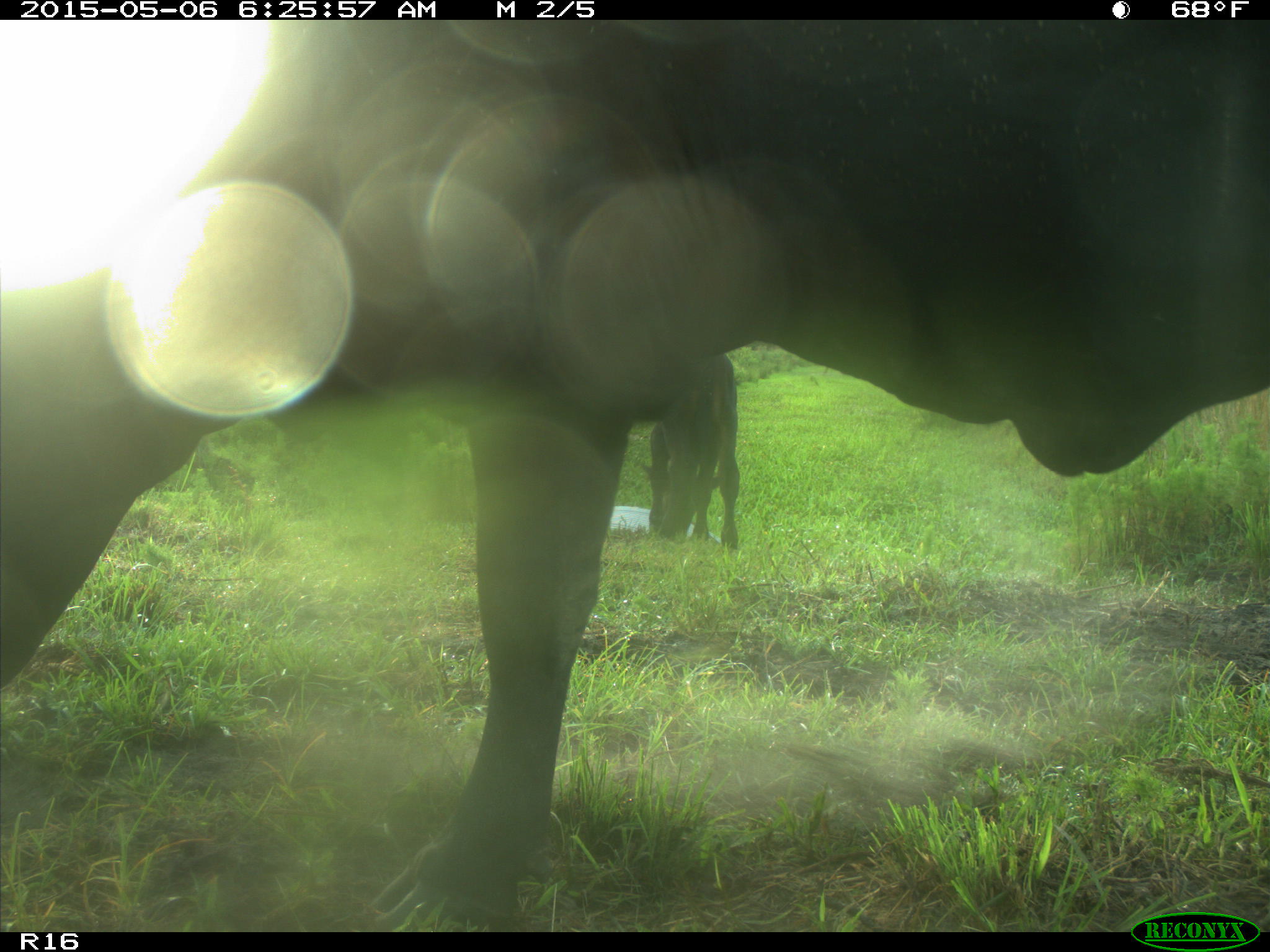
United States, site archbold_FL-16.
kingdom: Animalia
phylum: Chordata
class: Mammalia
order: Artiodactyla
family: Suidae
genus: Sus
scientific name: Sus scrofa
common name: wild boar